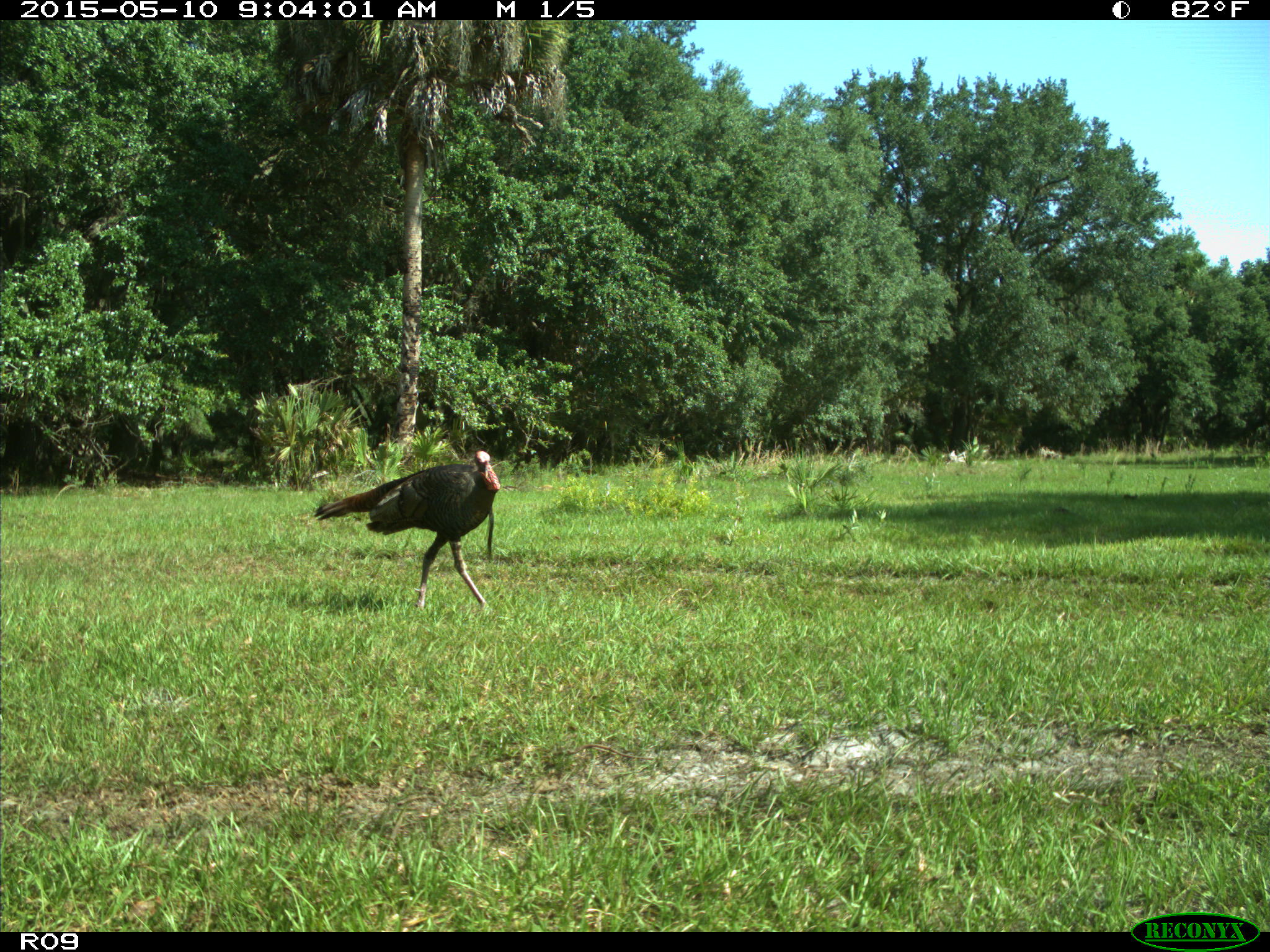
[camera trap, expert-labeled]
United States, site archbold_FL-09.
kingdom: Animalia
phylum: Chordata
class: Aves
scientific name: Aves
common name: birds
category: unidentified bird